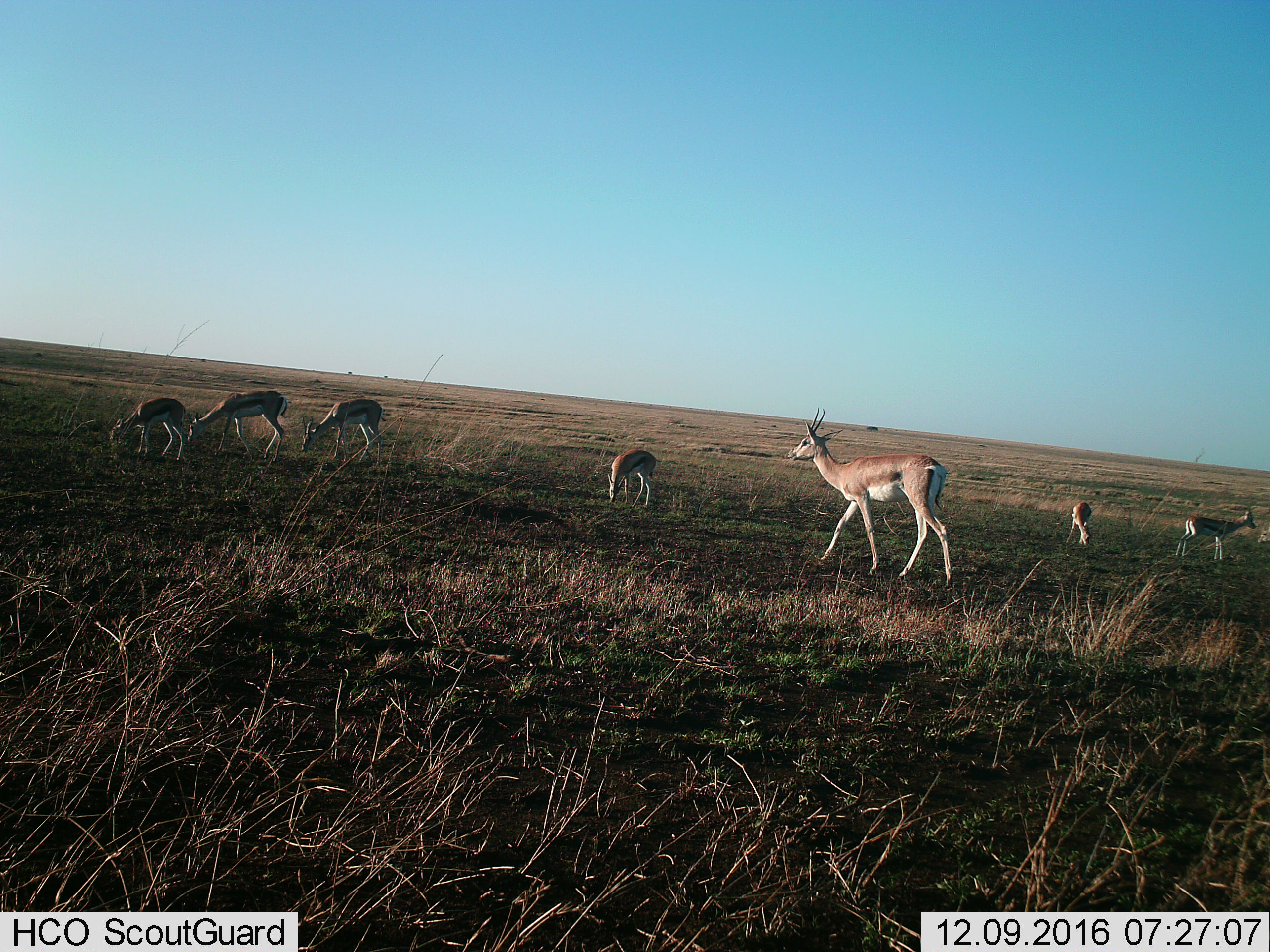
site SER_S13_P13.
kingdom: Animalia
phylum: Chordata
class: Mammalia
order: Artiodactyla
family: Bovidae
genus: Eudorcas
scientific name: Eudorcas thomsonii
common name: thomson's gazelle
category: gazellethomsons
Gazellethomsons (thomson's gazelle) (Eudorcas thomsonii), count 7. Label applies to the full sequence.